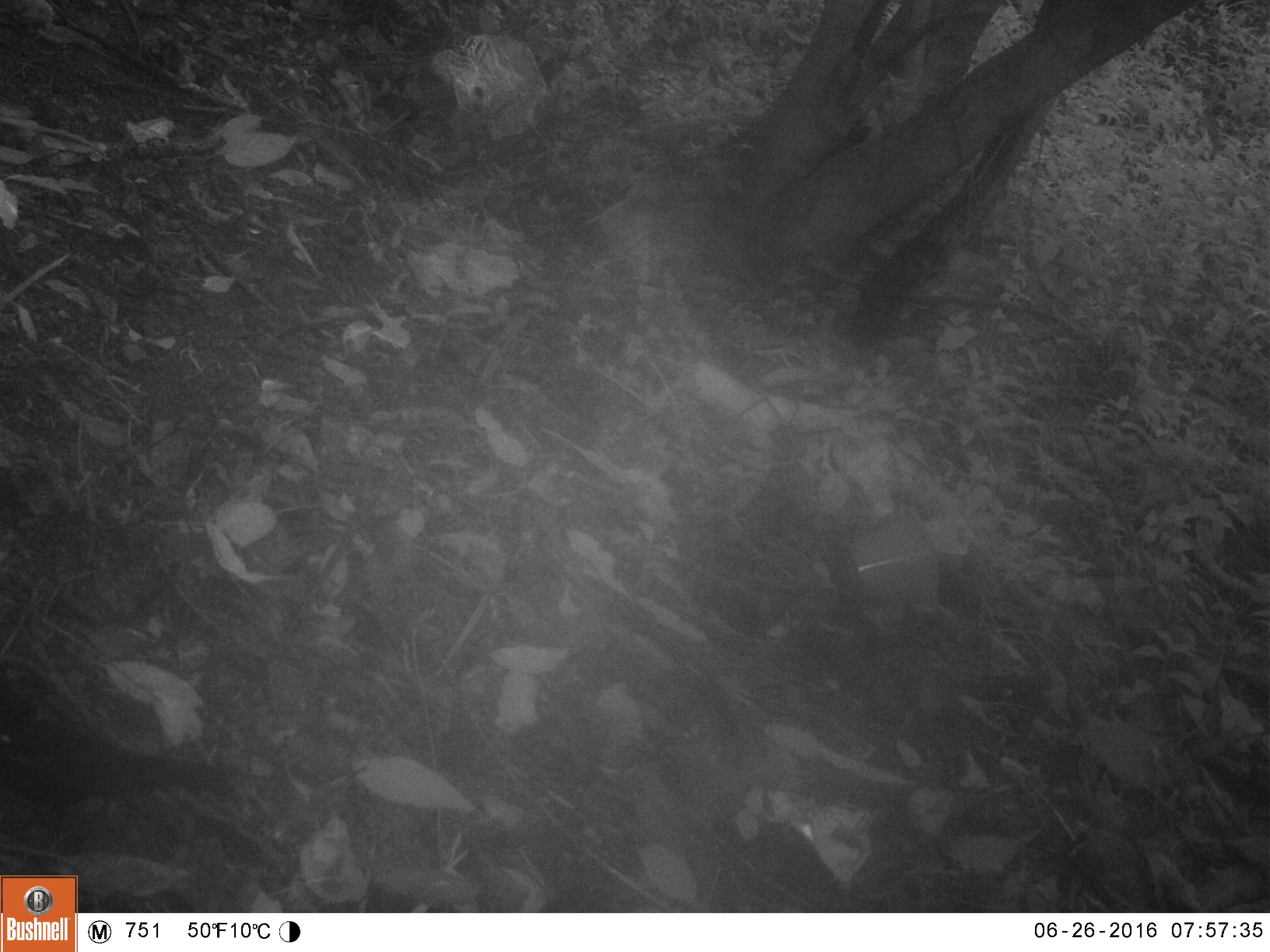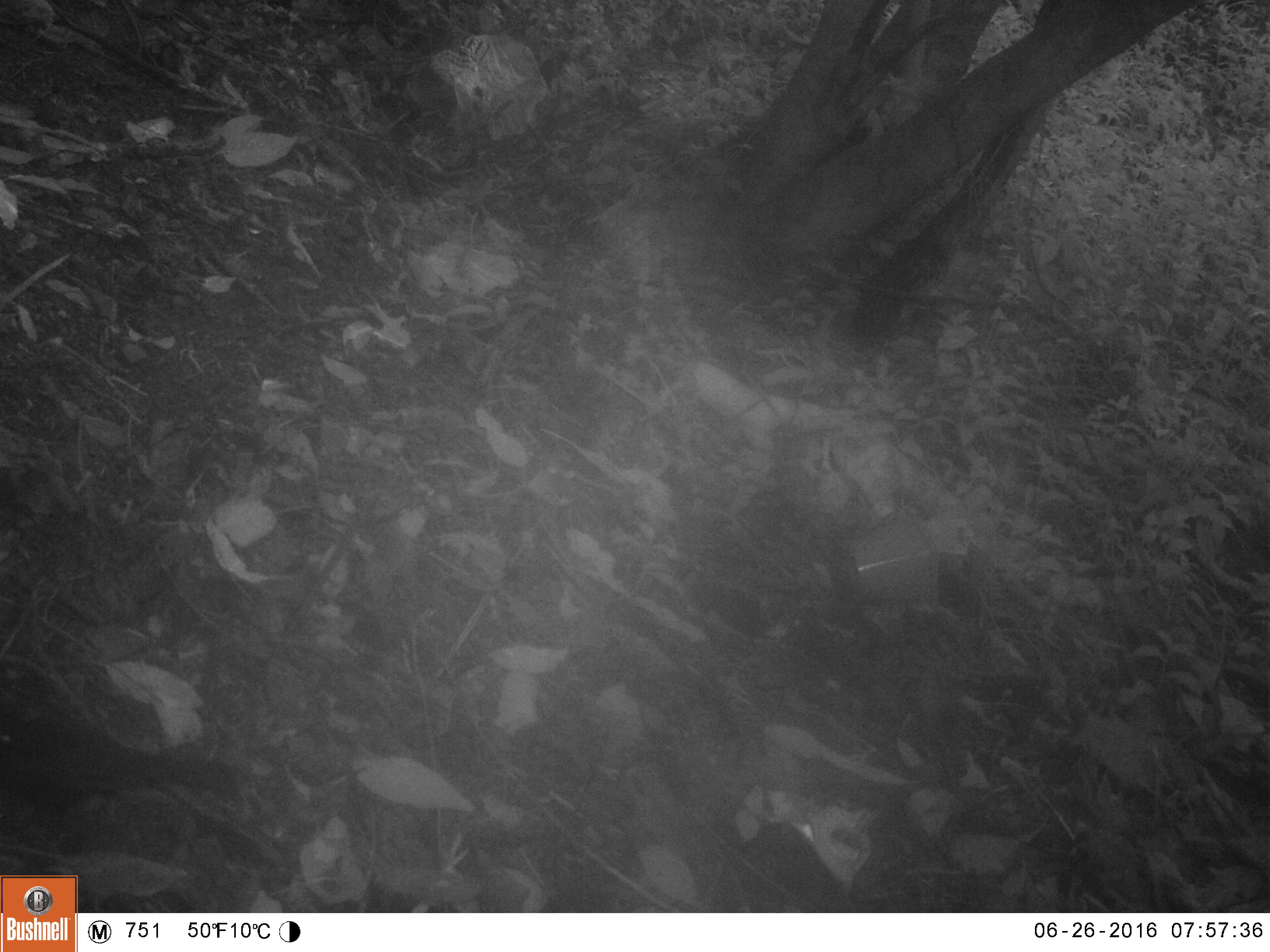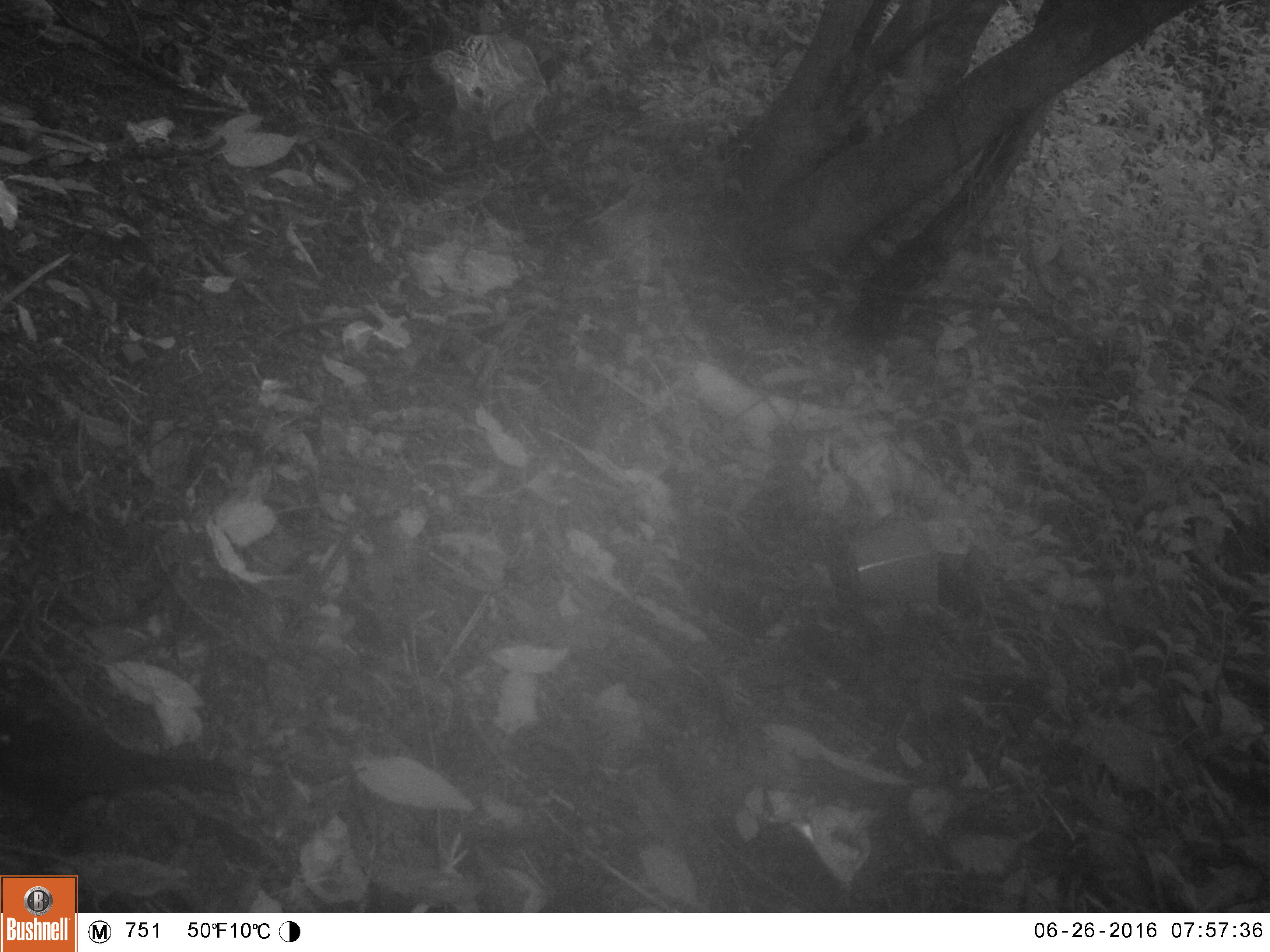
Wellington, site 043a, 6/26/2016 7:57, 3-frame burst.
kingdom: Animalia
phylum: Chordata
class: Aves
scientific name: Aves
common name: bird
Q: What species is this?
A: Bird (Aves).